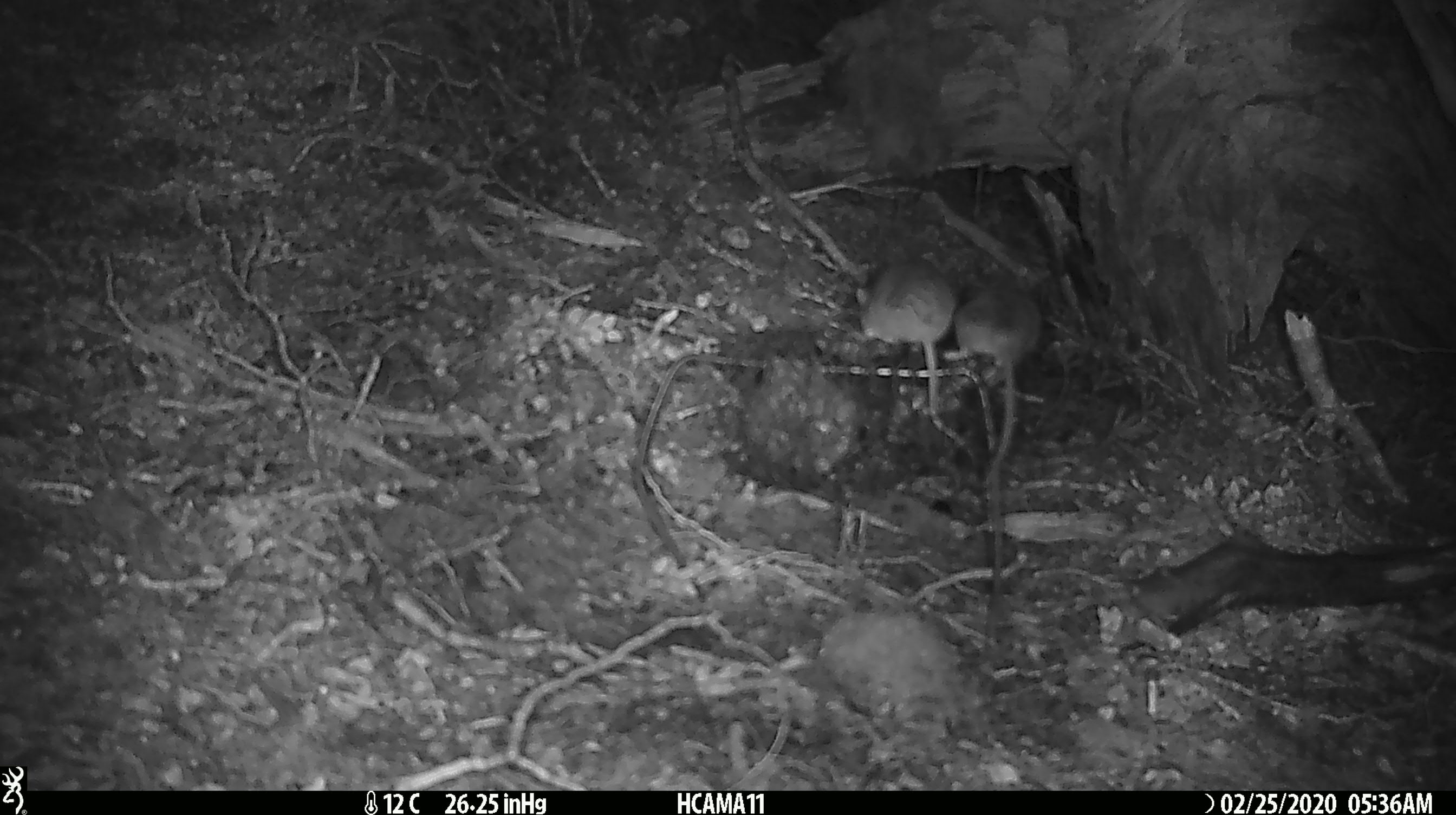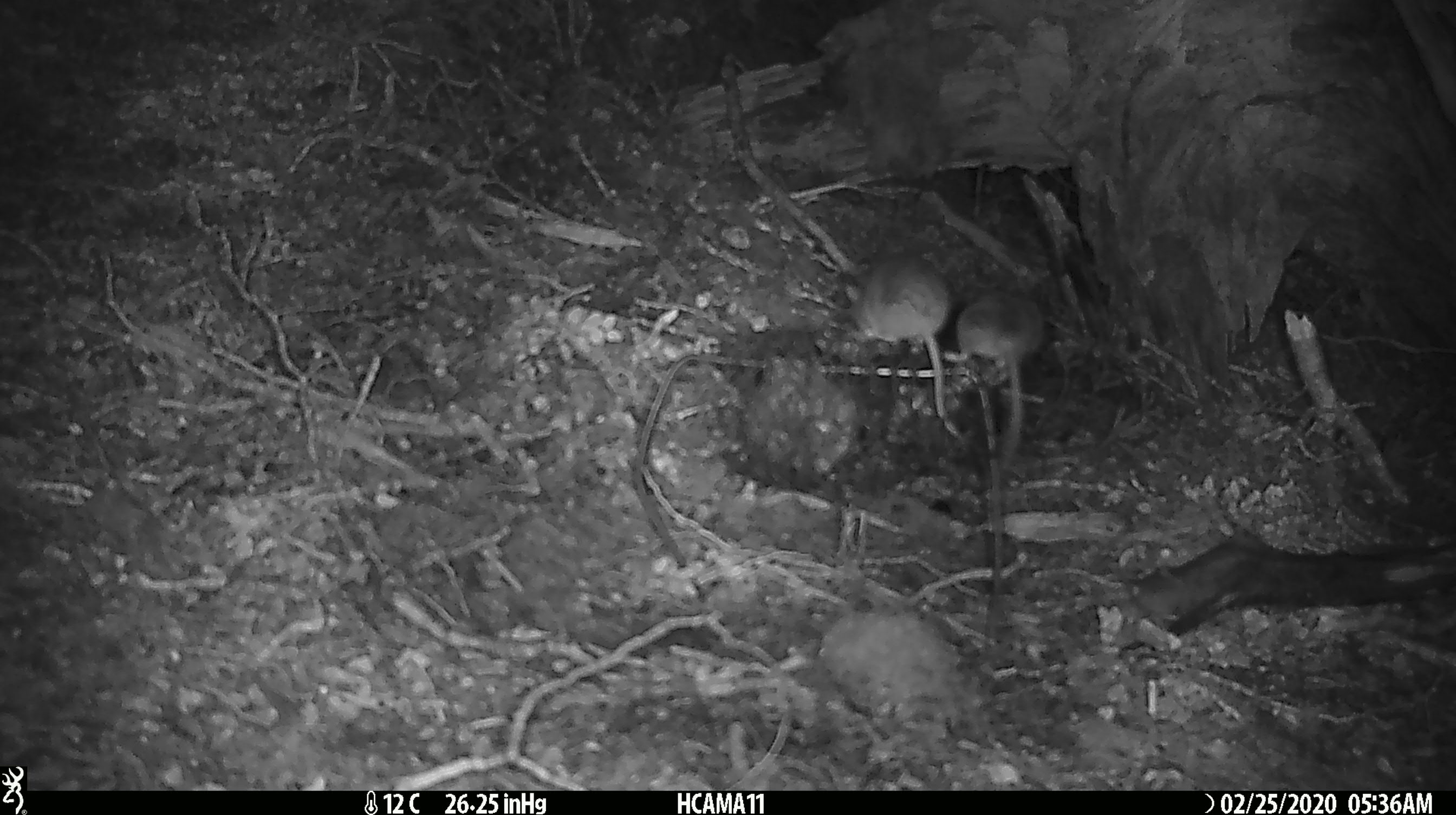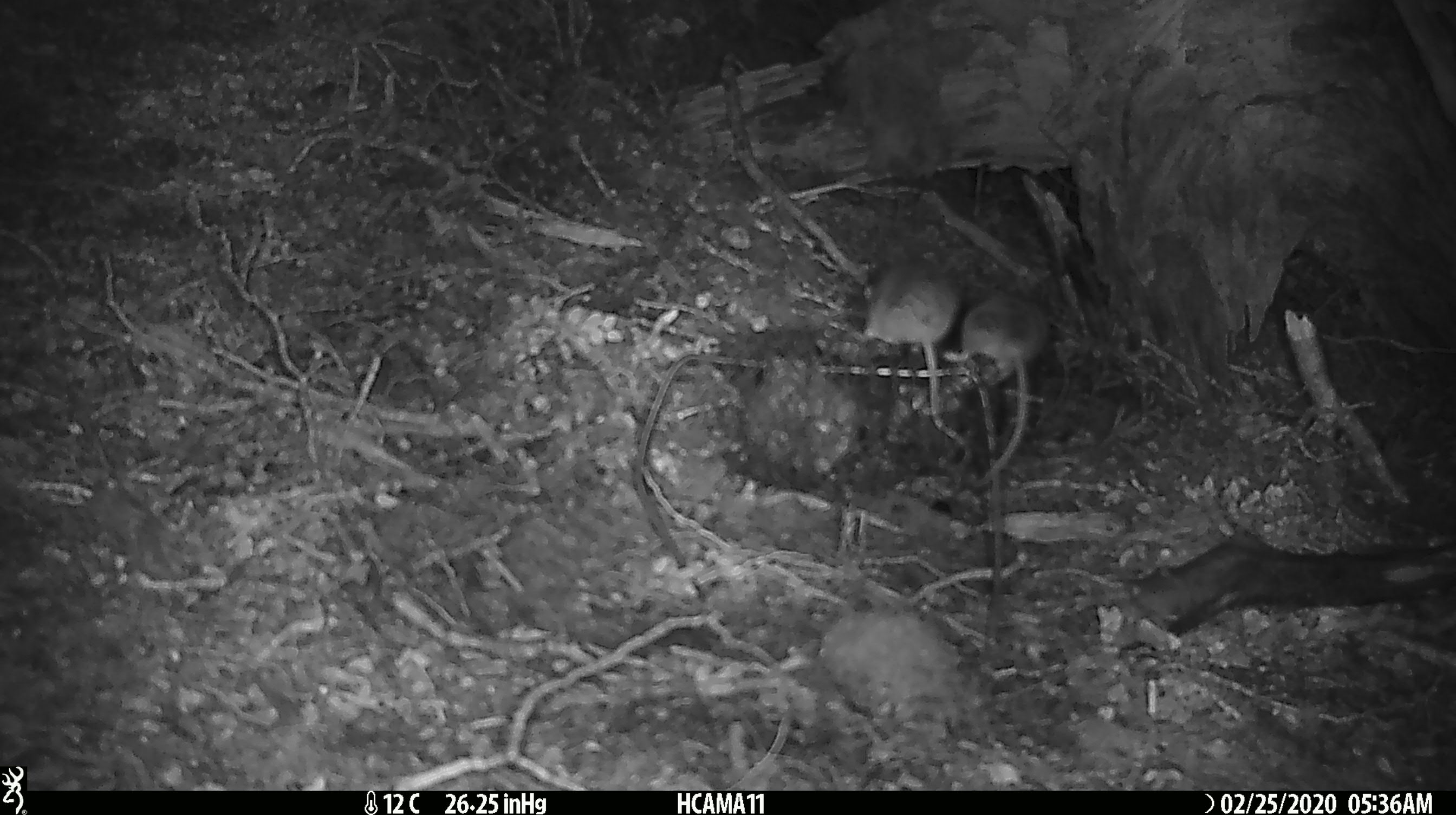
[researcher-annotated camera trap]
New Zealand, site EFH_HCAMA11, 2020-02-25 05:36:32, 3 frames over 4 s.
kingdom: Animalia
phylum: Chordata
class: Mammalia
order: Rodentia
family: Muridae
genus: Mus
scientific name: Mus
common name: mouse